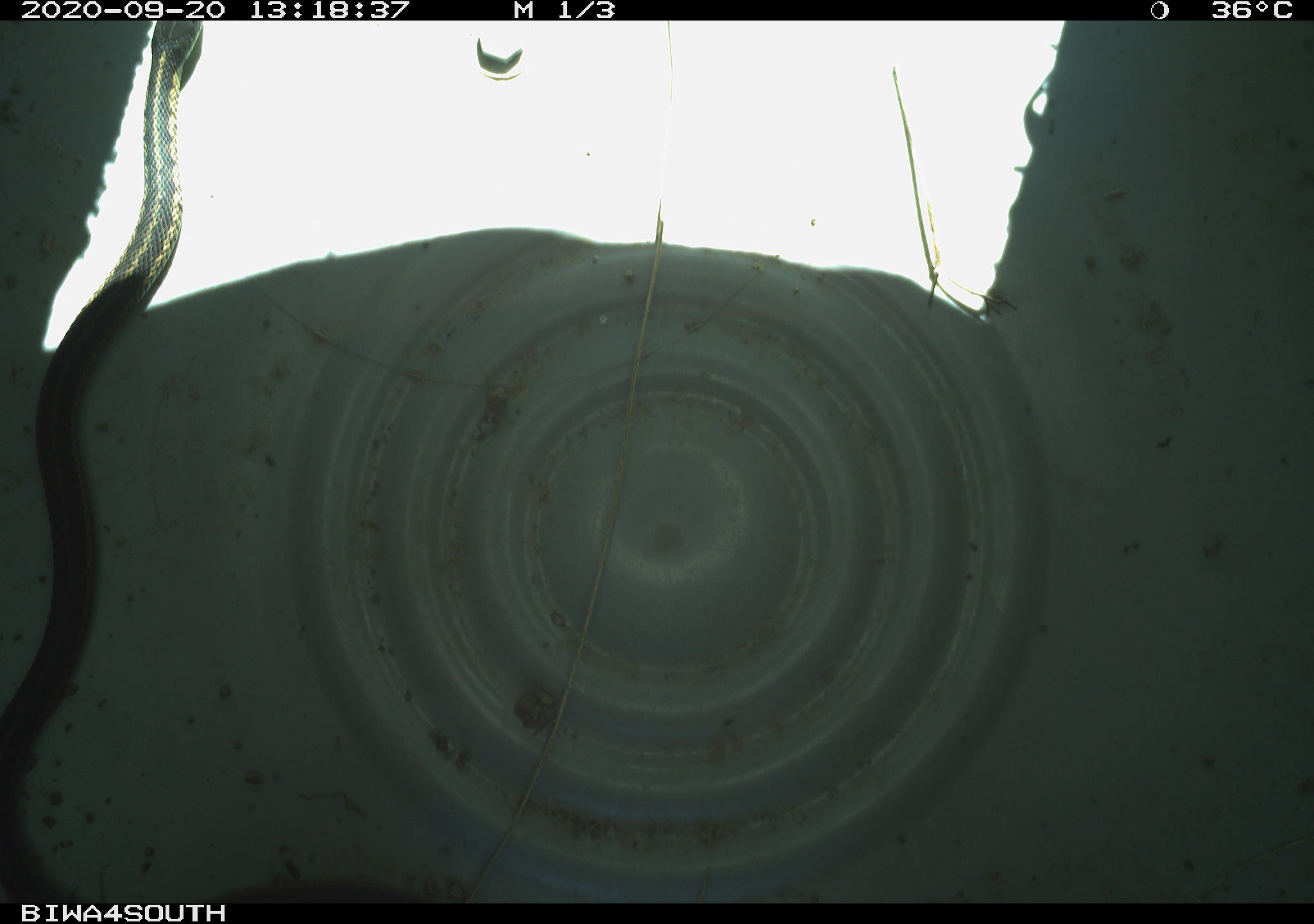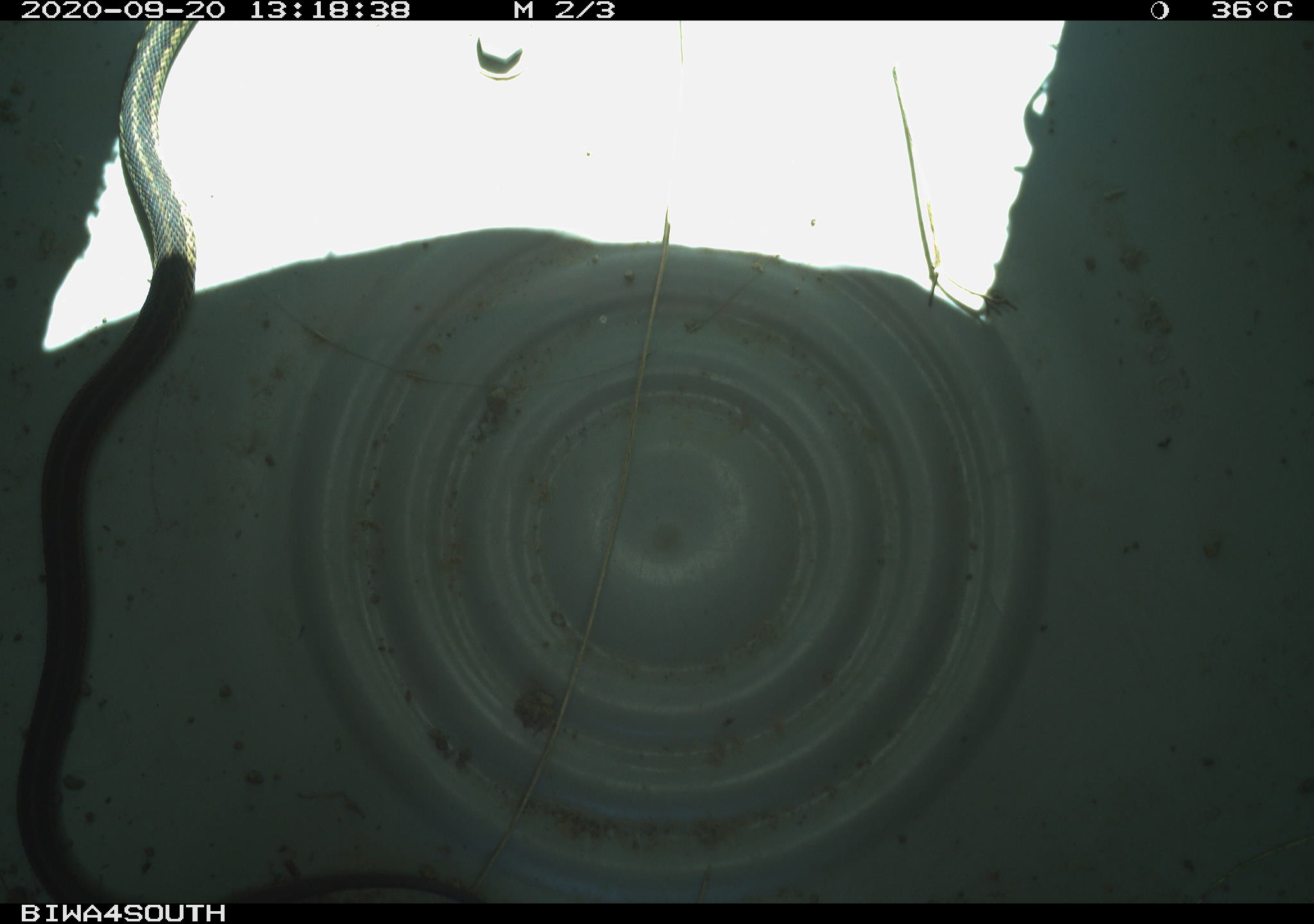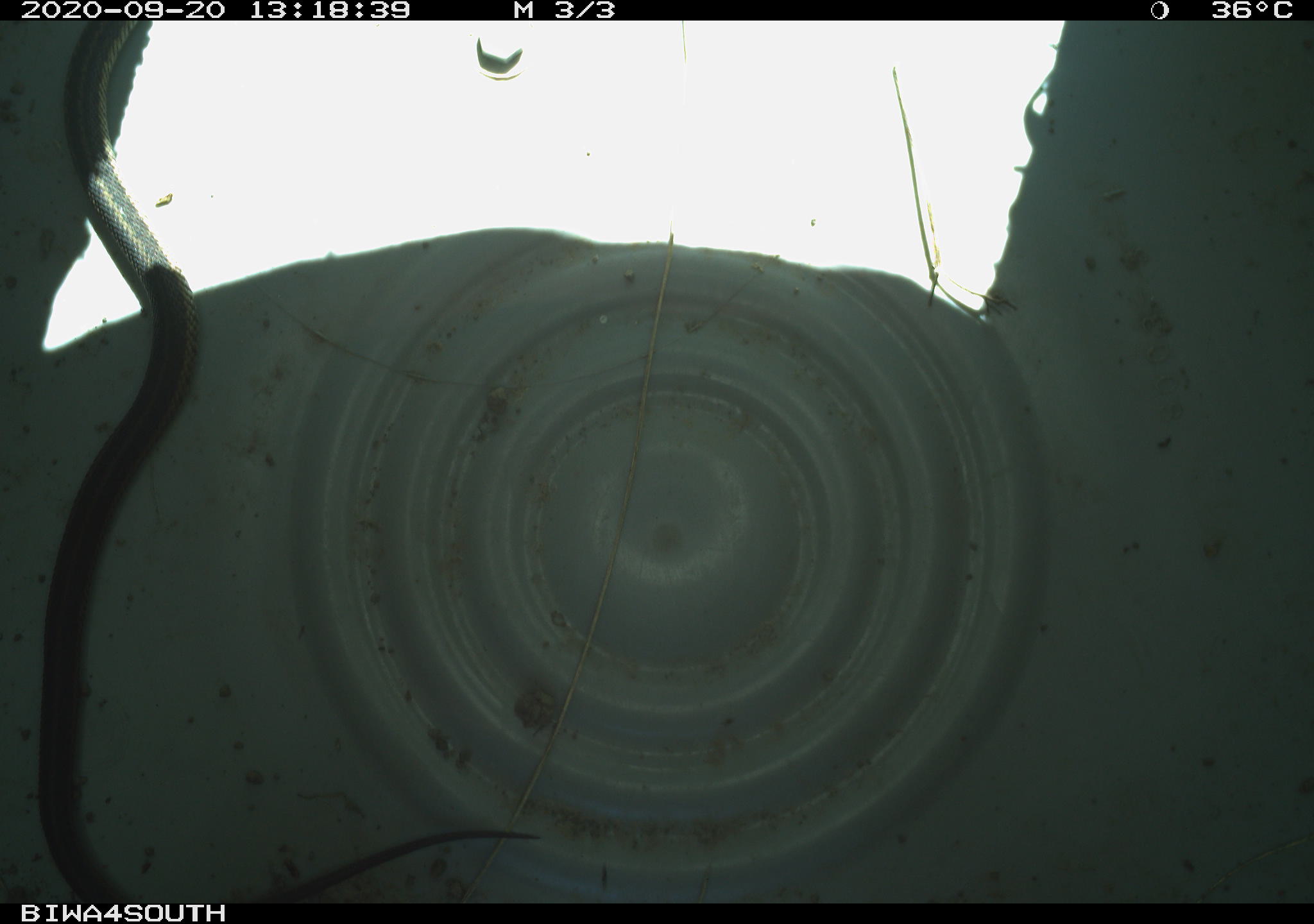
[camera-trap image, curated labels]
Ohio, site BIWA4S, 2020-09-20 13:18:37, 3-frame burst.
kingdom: Animalia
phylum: Chordata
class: Reptilia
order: Squamata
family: Colubridae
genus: Thamnophis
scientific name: Thamnophis sirtalis sirtalis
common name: eastern gartersnake